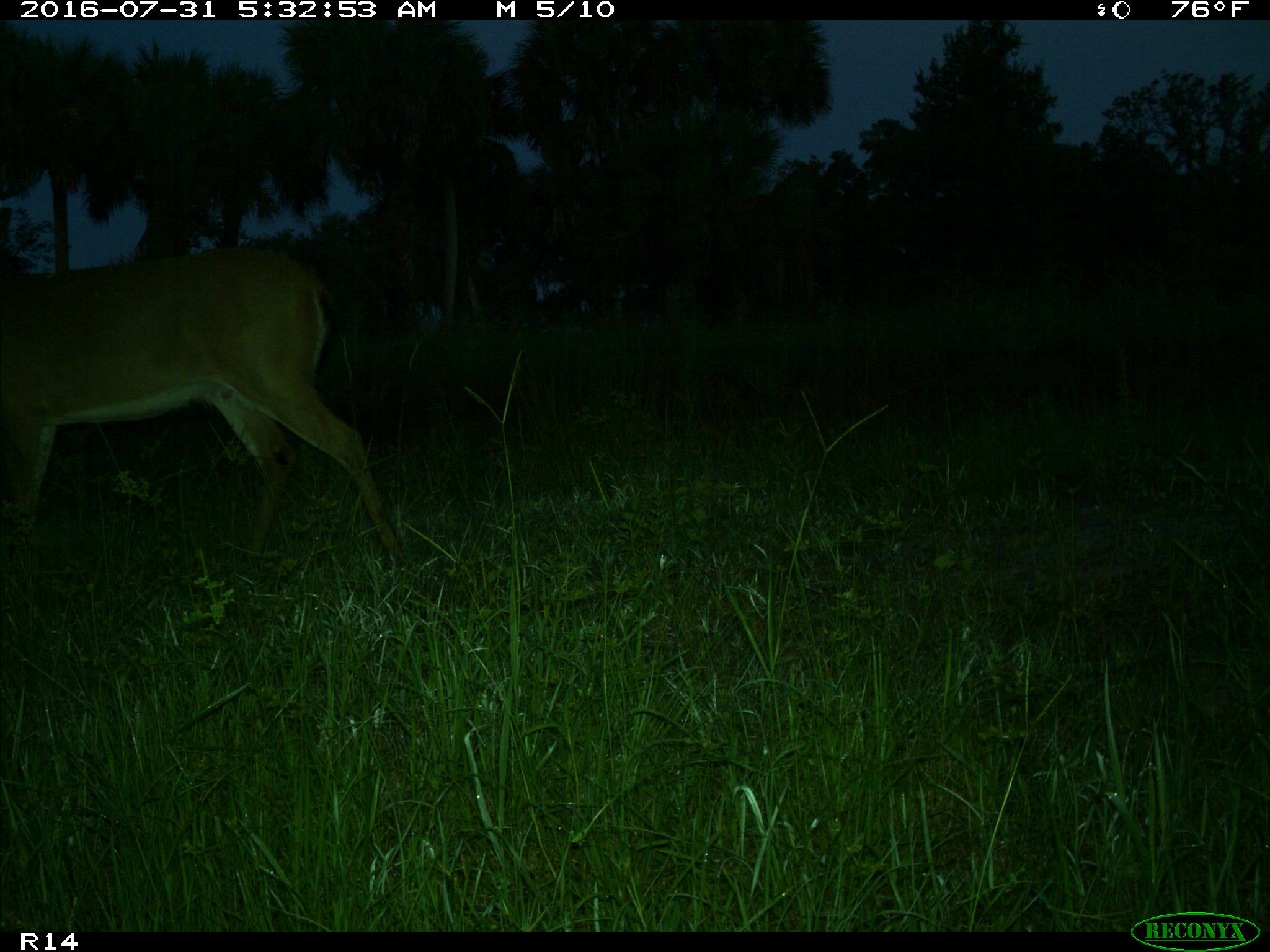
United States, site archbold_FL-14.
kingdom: Animalia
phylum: Chordata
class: Mammalia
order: Artiodactyla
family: Cervidae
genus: Odocoileus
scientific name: Odocoileus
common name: deer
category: unidentified deer